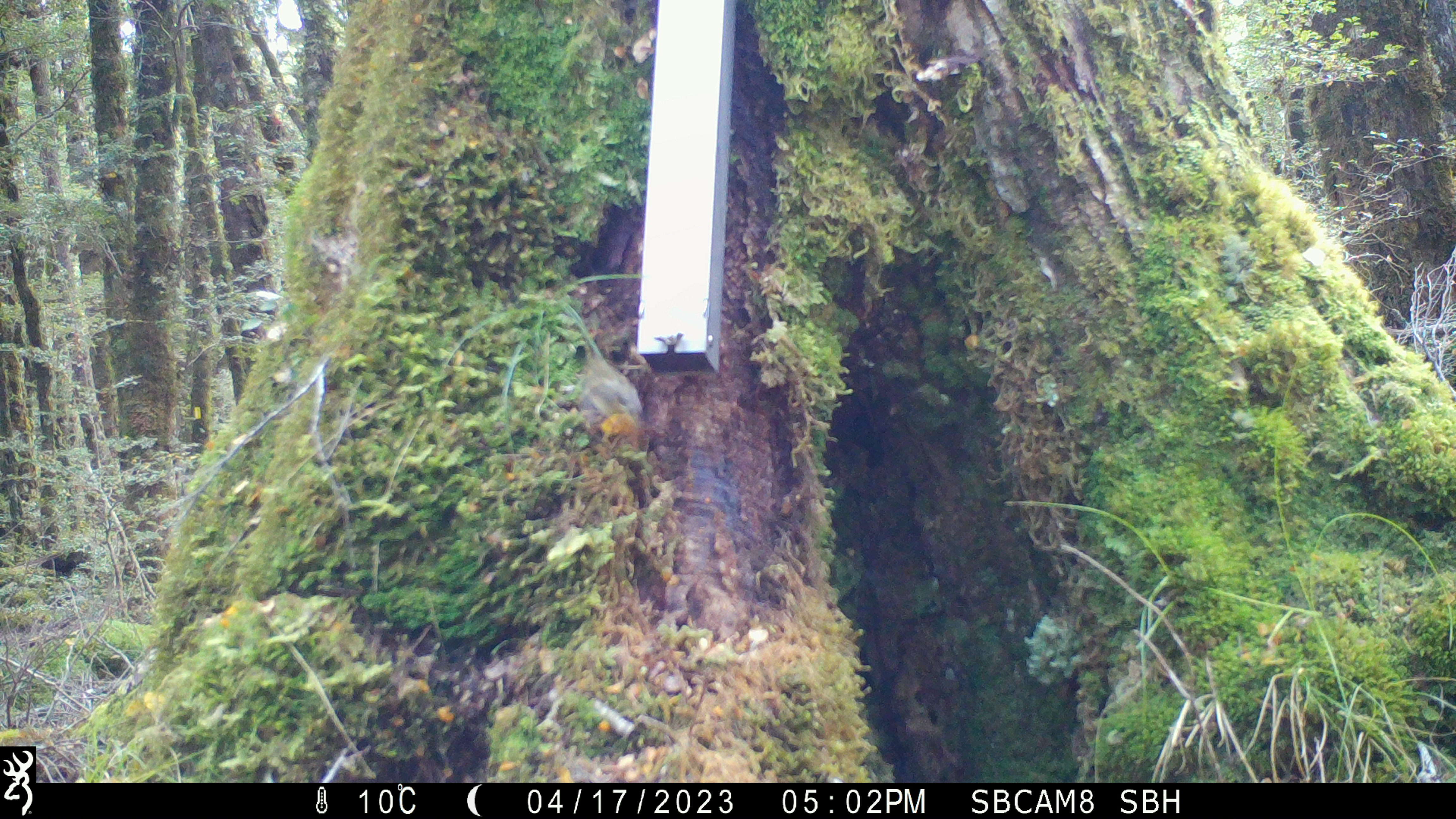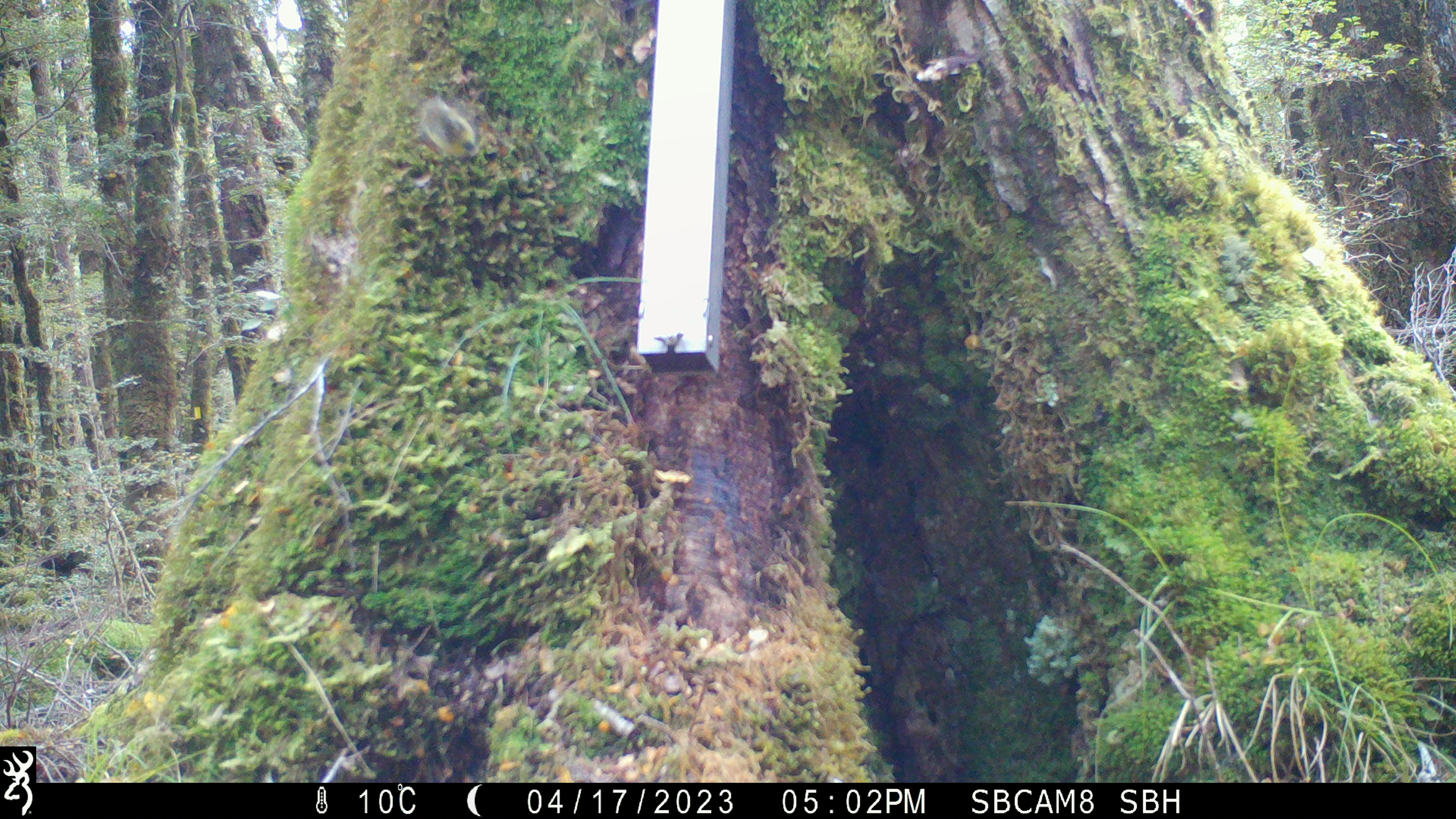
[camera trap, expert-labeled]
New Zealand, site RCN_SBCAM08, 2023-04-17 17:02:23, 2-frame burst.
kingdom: Animalia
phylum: Chordata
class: Aves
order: Passeriformes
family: Acanthisittidae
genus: Acanthisitta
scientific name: Acanthisitta chloris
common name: rifleman